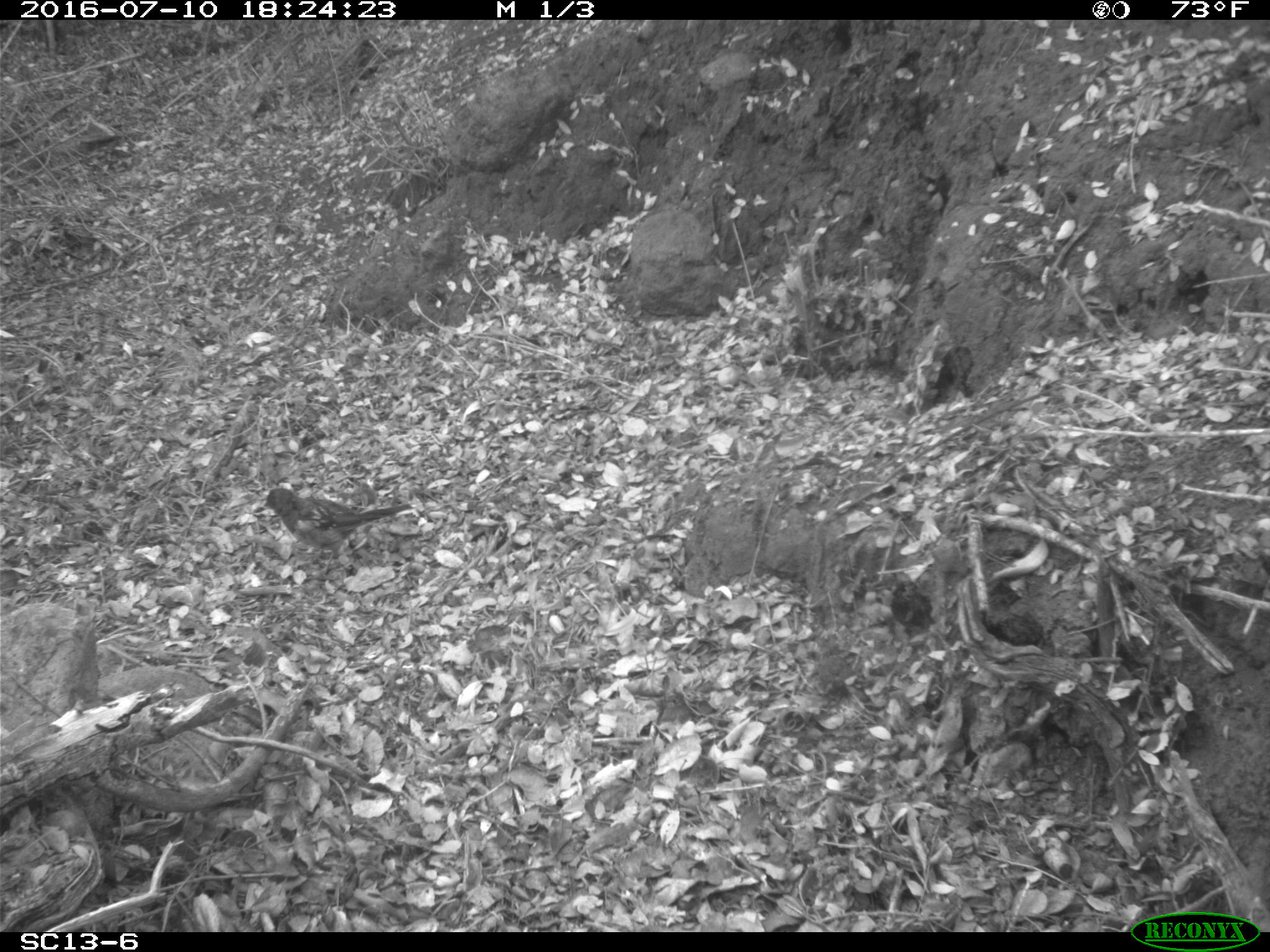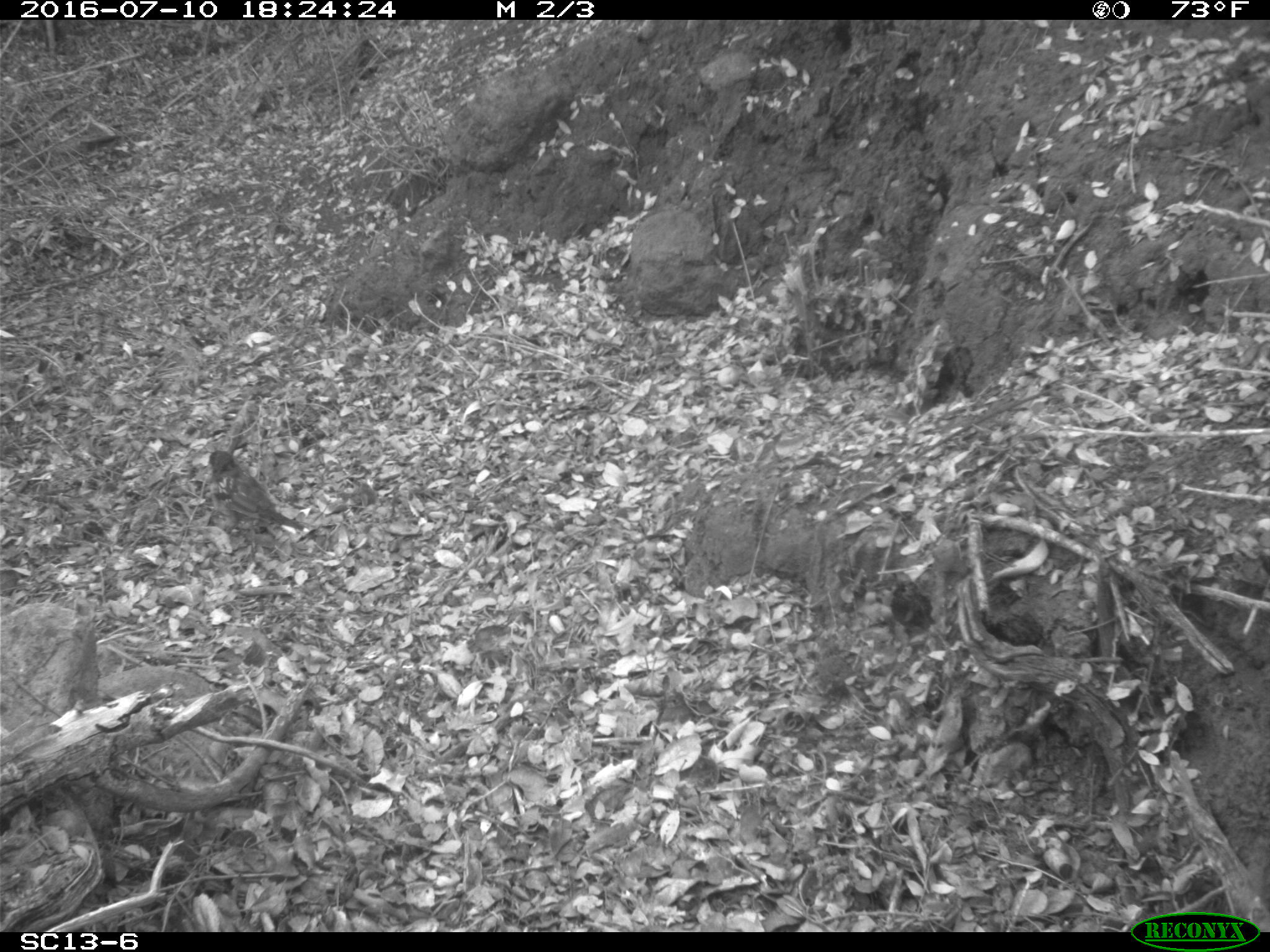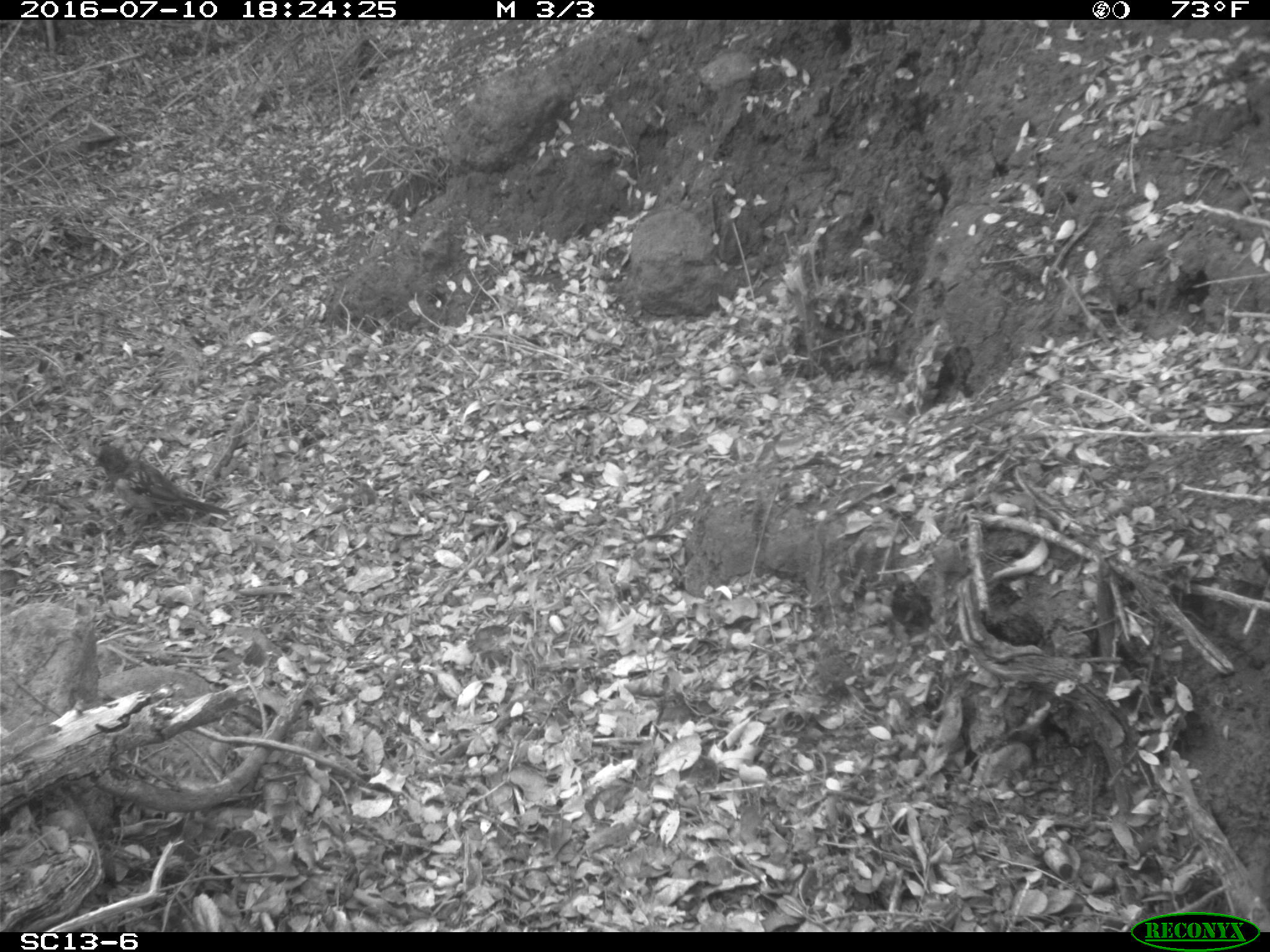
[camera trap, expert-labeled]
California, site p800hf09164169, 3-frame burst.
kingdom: Animalia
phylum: Chordata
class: Aves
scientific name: Aves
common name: bird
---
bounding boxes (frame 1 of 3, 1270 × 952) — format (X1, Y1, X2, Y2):
bird: (261, 487, 415, 577)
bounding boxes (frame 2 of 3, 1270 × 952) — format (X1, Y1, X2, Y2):
bird: (208, 449, 313, 532)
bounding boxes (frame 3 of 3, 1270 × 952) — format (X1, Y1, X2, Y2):
bird: (89, 442, 233, 540)